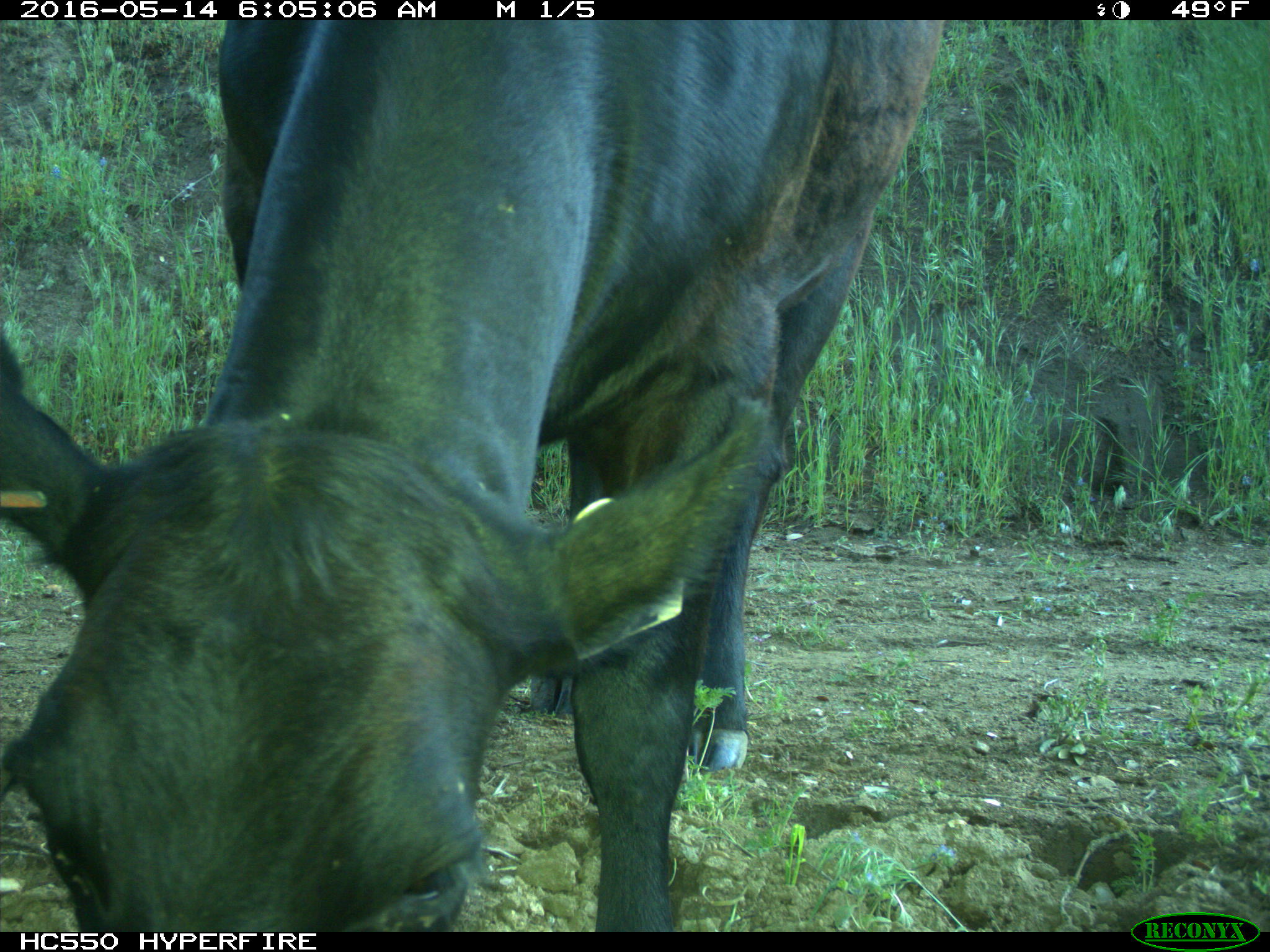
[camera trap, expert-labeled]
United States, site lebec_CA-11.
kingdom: Animalia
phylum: Chordata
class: Mammalia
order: Artiodactyla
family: Bovidae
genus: Bos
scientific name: Bos taurus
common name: domestic cow